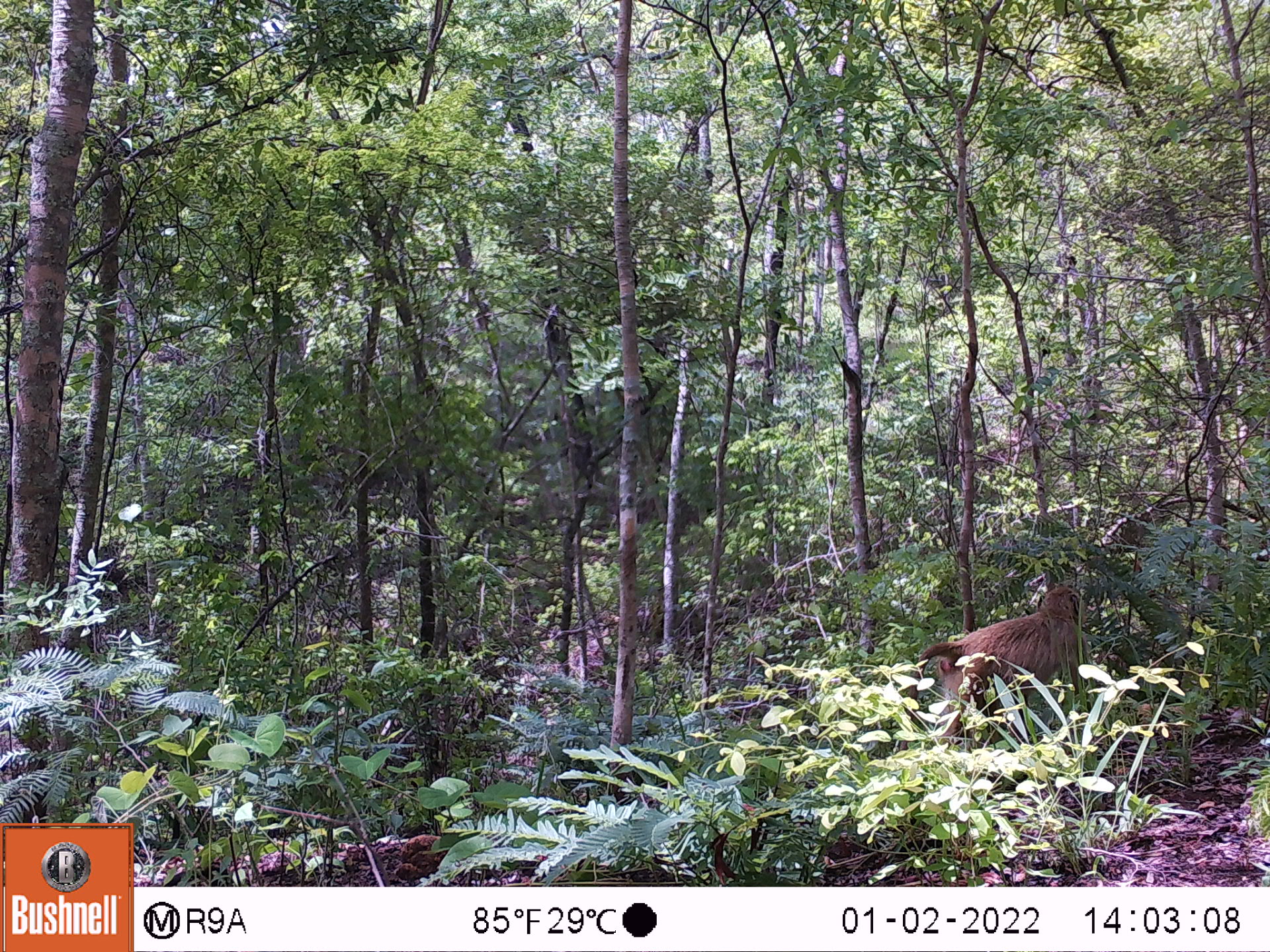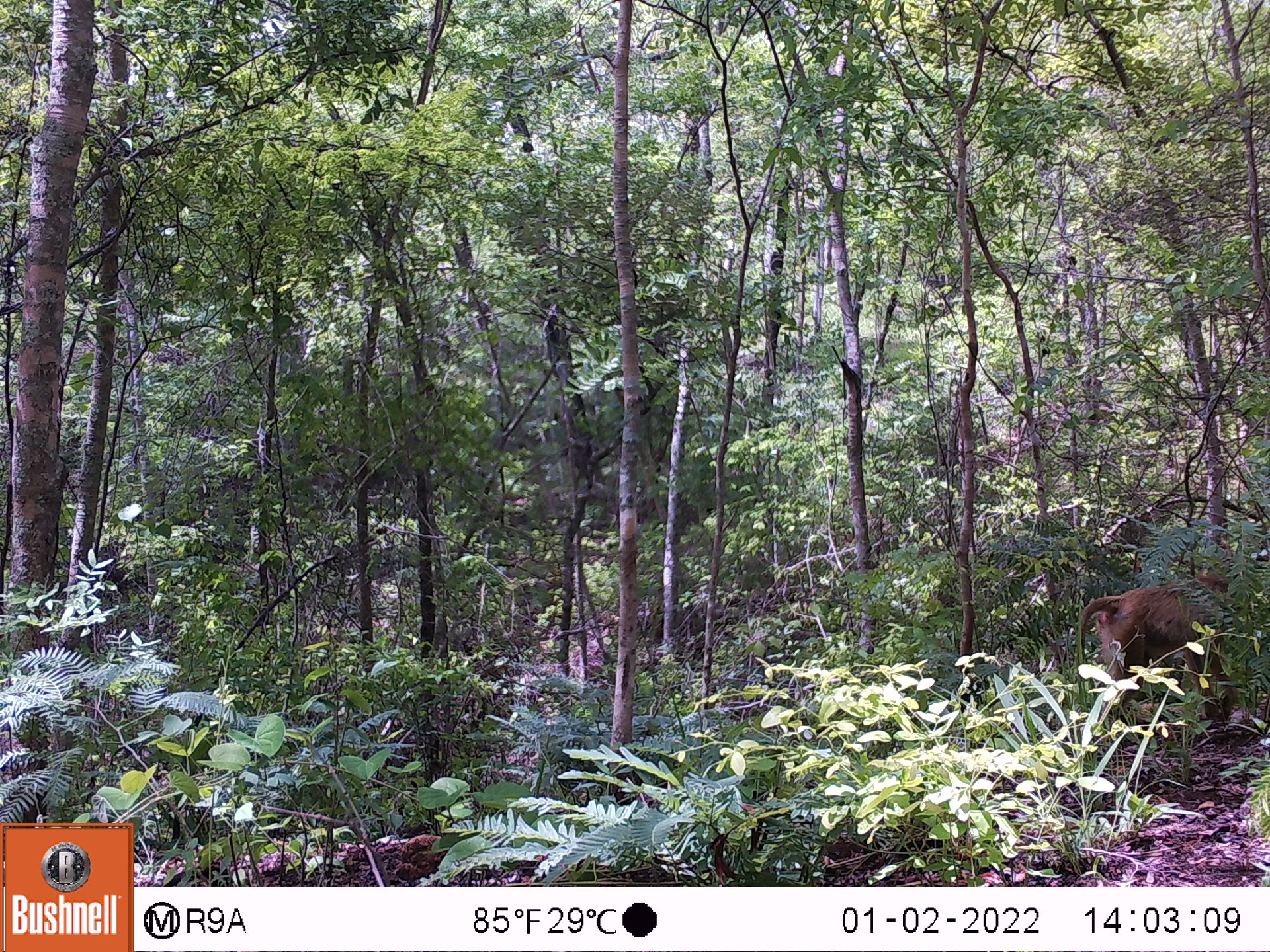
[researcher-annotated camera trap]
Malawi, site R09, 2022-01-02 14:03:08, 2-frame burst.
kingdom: Animalia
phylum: Chordata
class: Mammalia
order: Primates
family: Cercopithecidae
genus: Papio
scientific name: Papio cynocephalus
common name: yellow baboon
Yellow baboon (Papio cynocephalus), count 1.